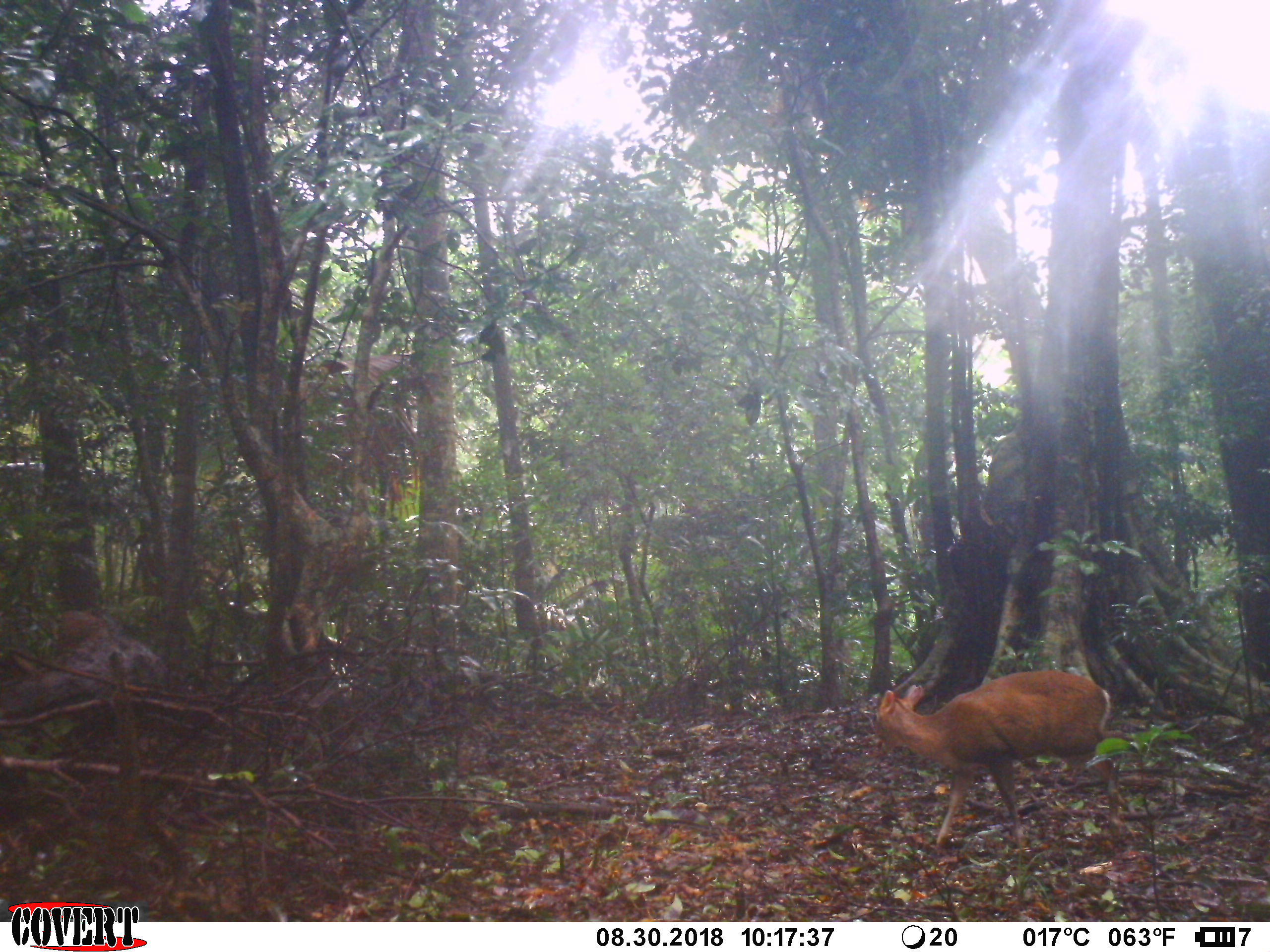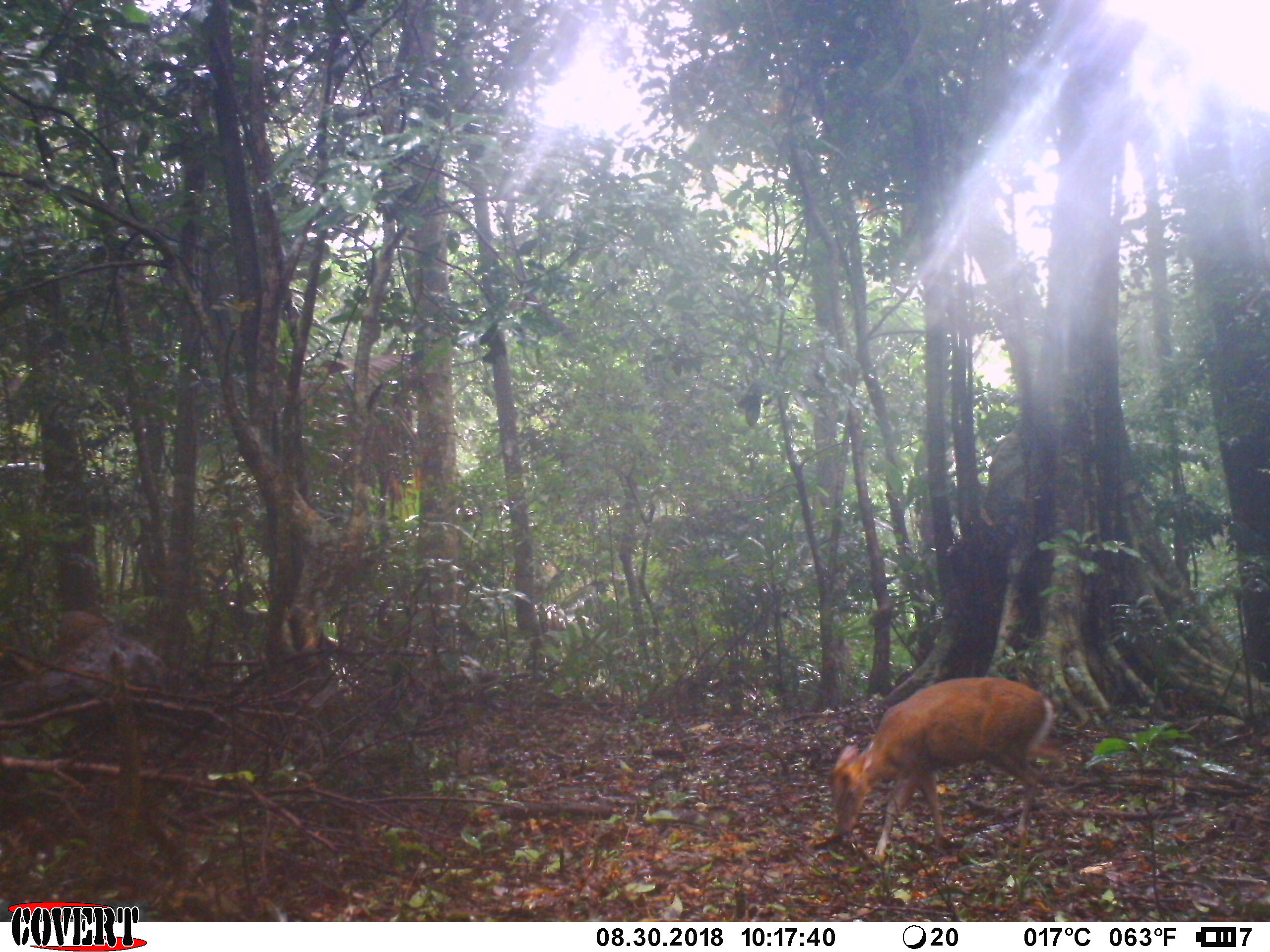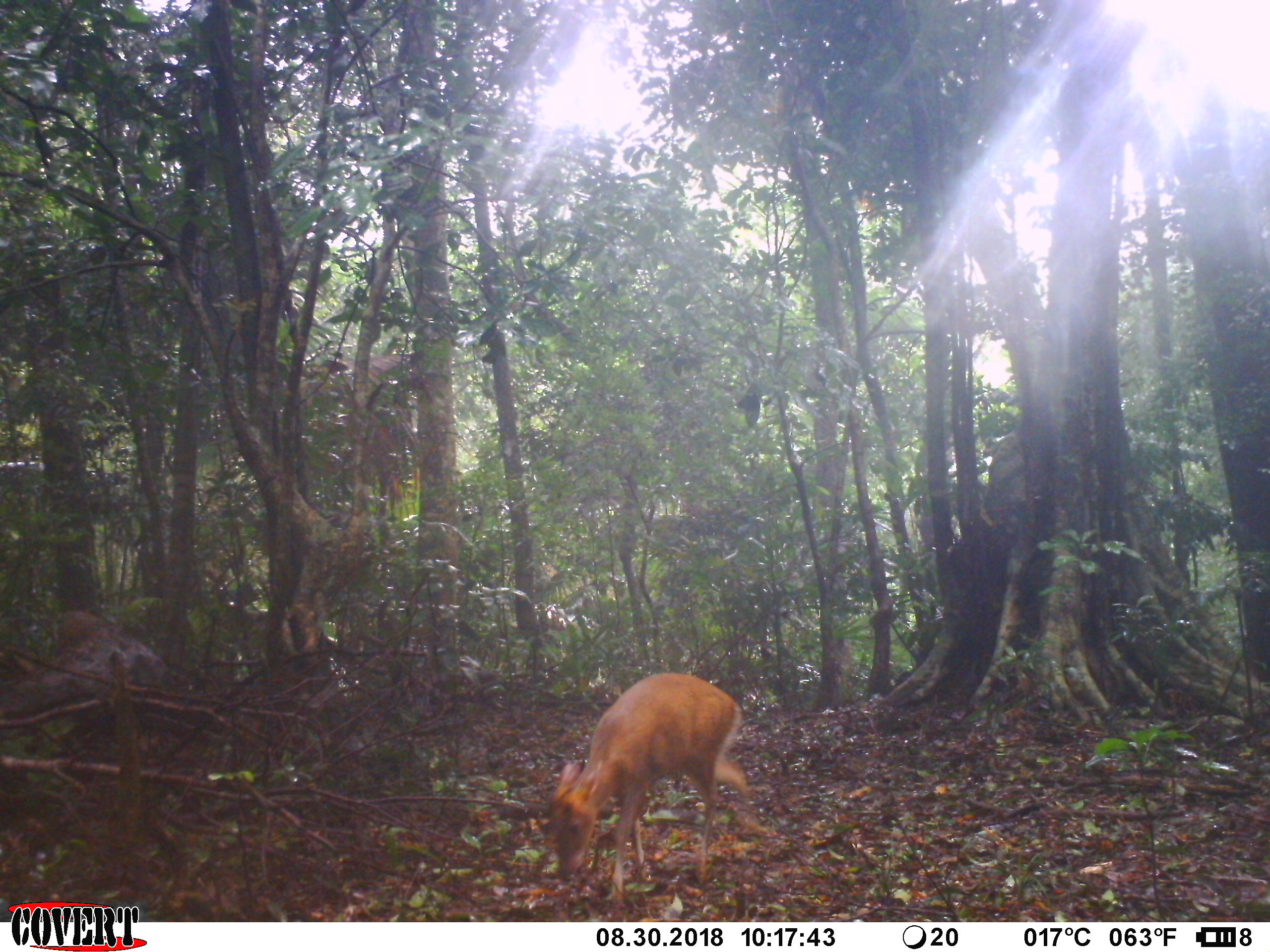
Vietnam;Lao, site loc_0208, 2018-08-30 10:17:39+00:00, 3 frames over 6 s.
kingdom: Animalia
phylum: Chordata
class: Mammalia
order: Artiodactyla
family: Cervidae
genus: Muntiacus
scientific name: Muntiacus rooseveltorum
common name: roosevelt's muntjac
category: roosevelts muntjac group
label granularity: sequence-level